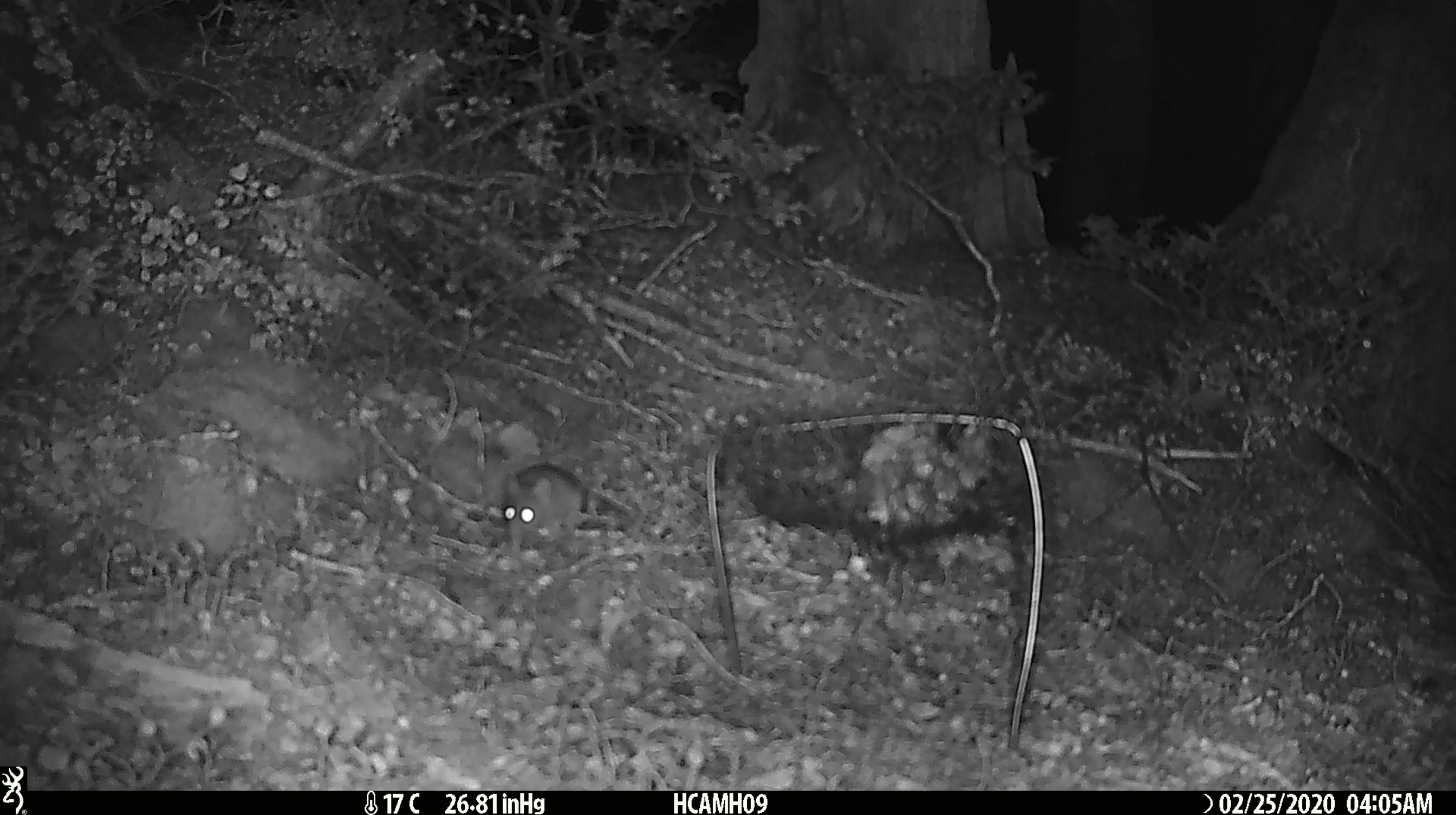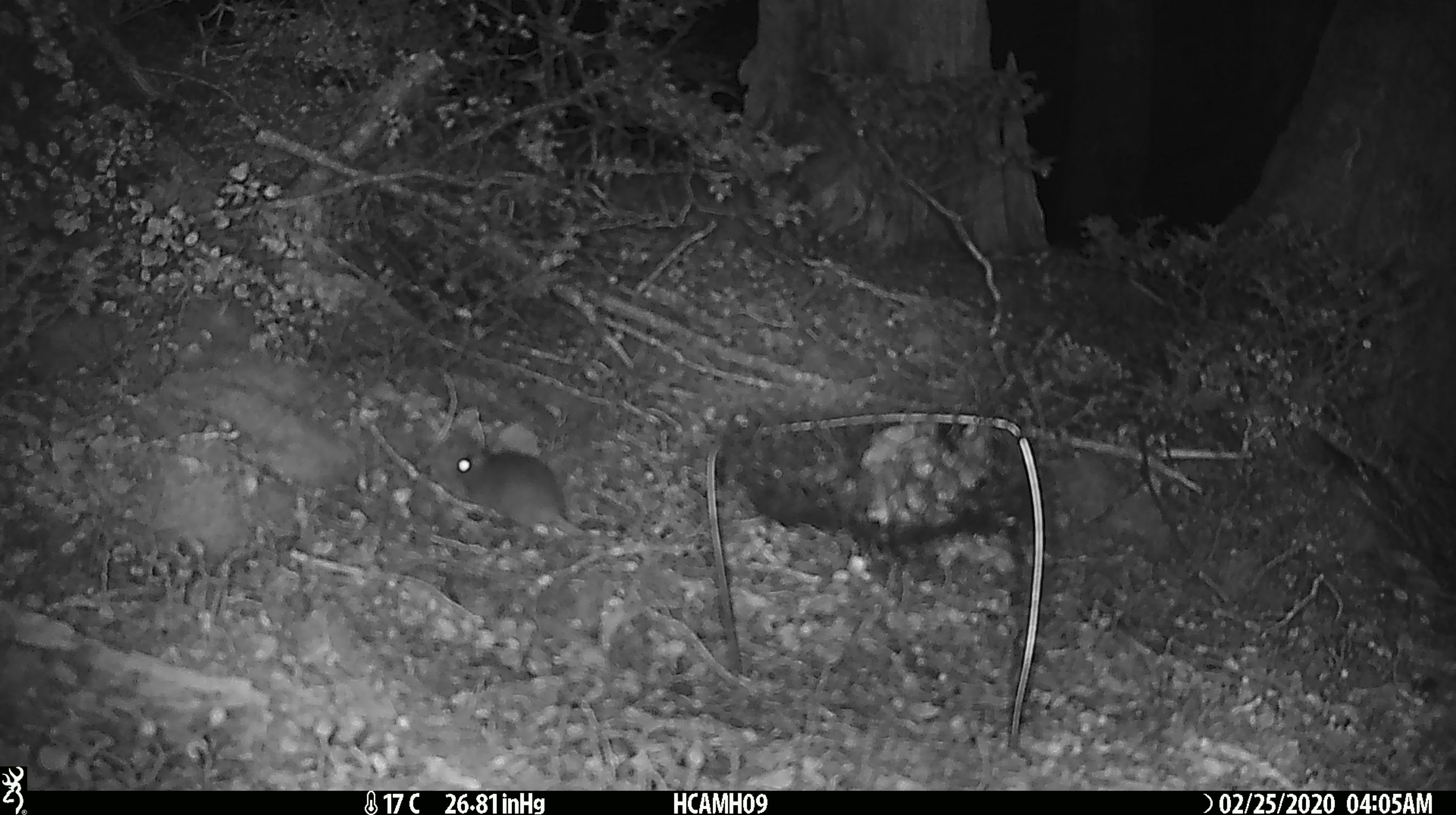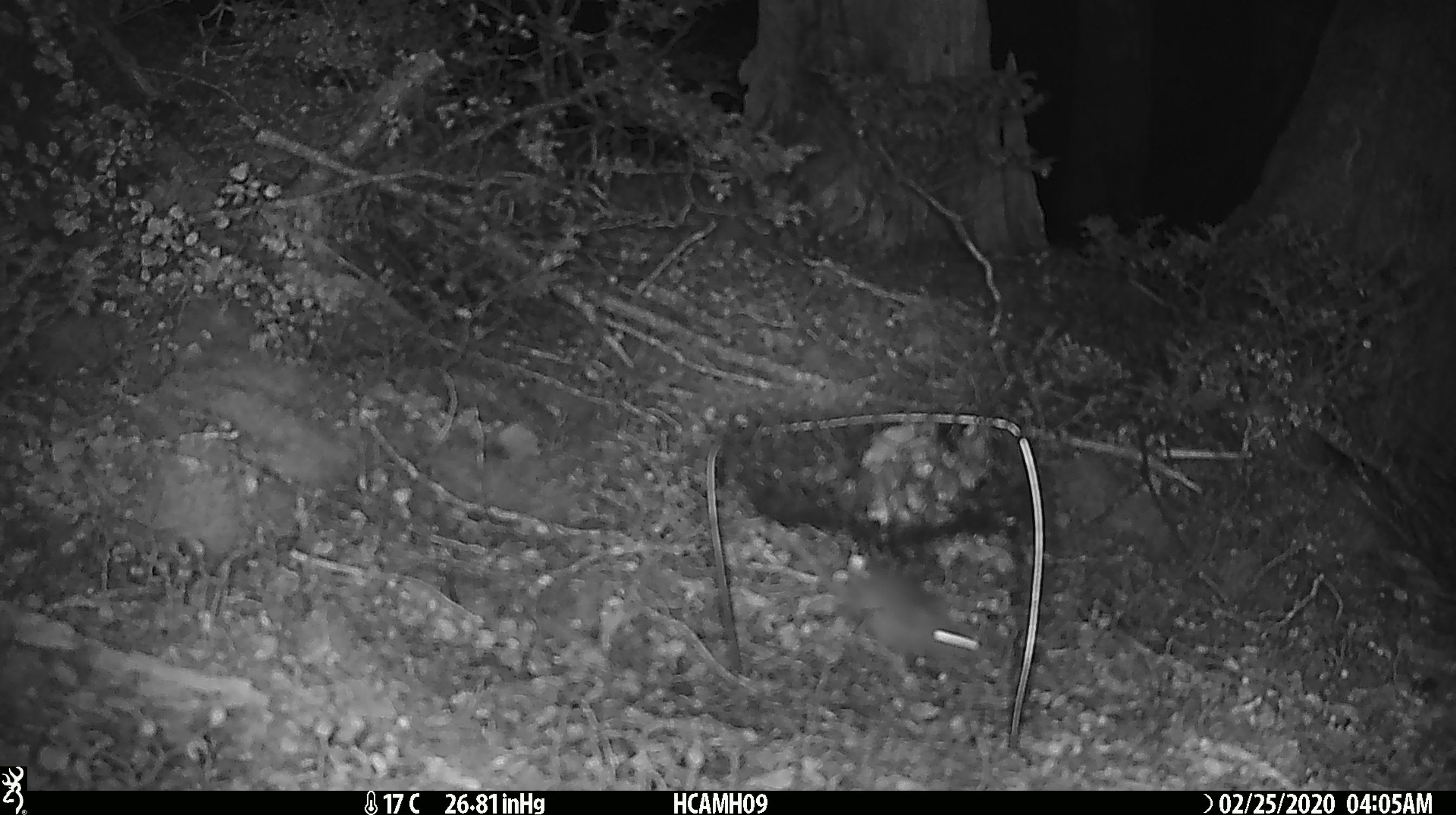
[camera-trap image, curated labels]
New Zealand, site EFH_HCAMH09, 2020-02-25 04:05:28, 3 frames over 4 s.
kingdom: Animalia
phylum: Chordata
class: Mammalia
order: Rodentia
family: Muridae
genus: Mus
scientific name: Mus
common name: mouse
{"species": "mouse (Mus)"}